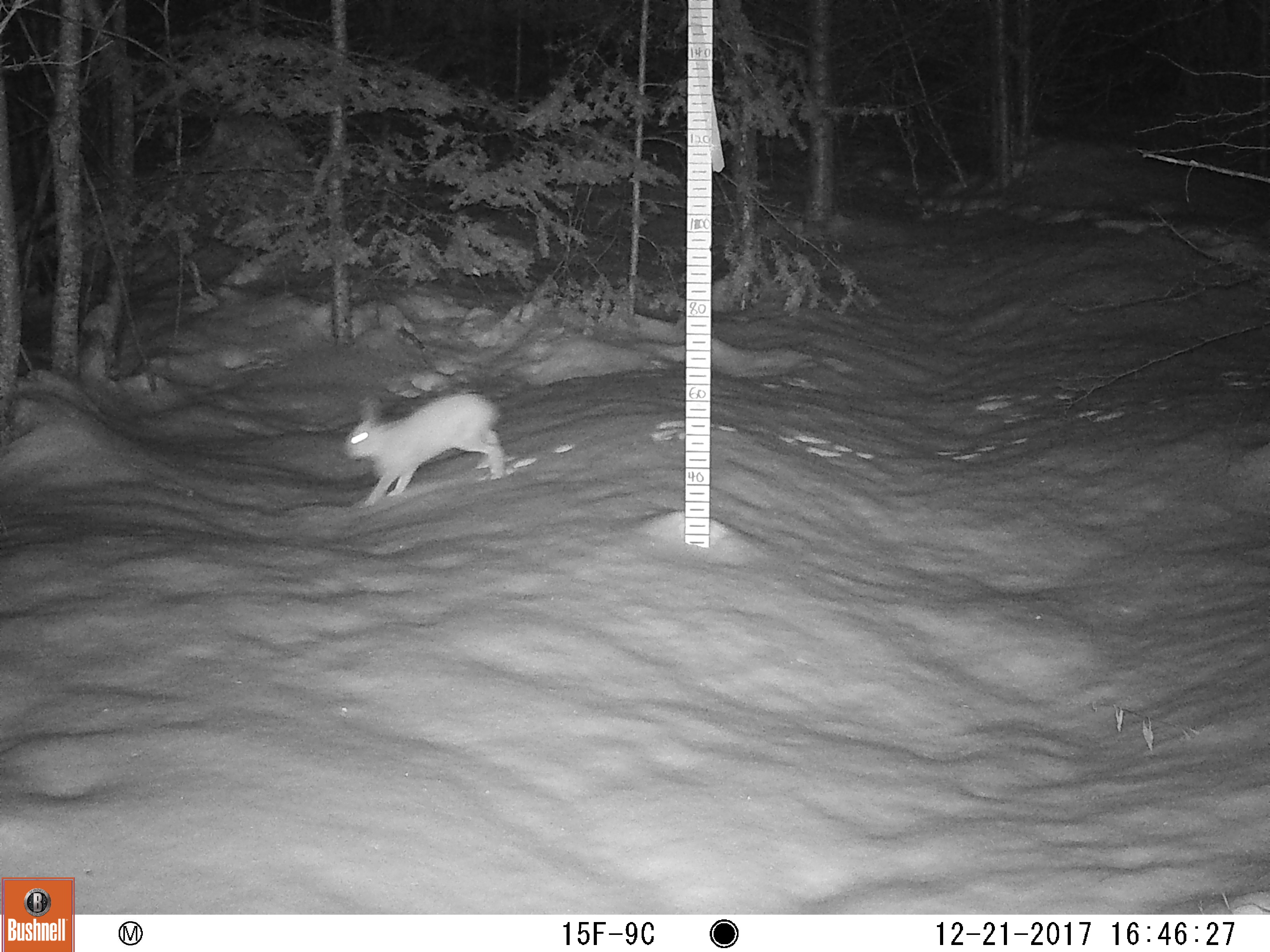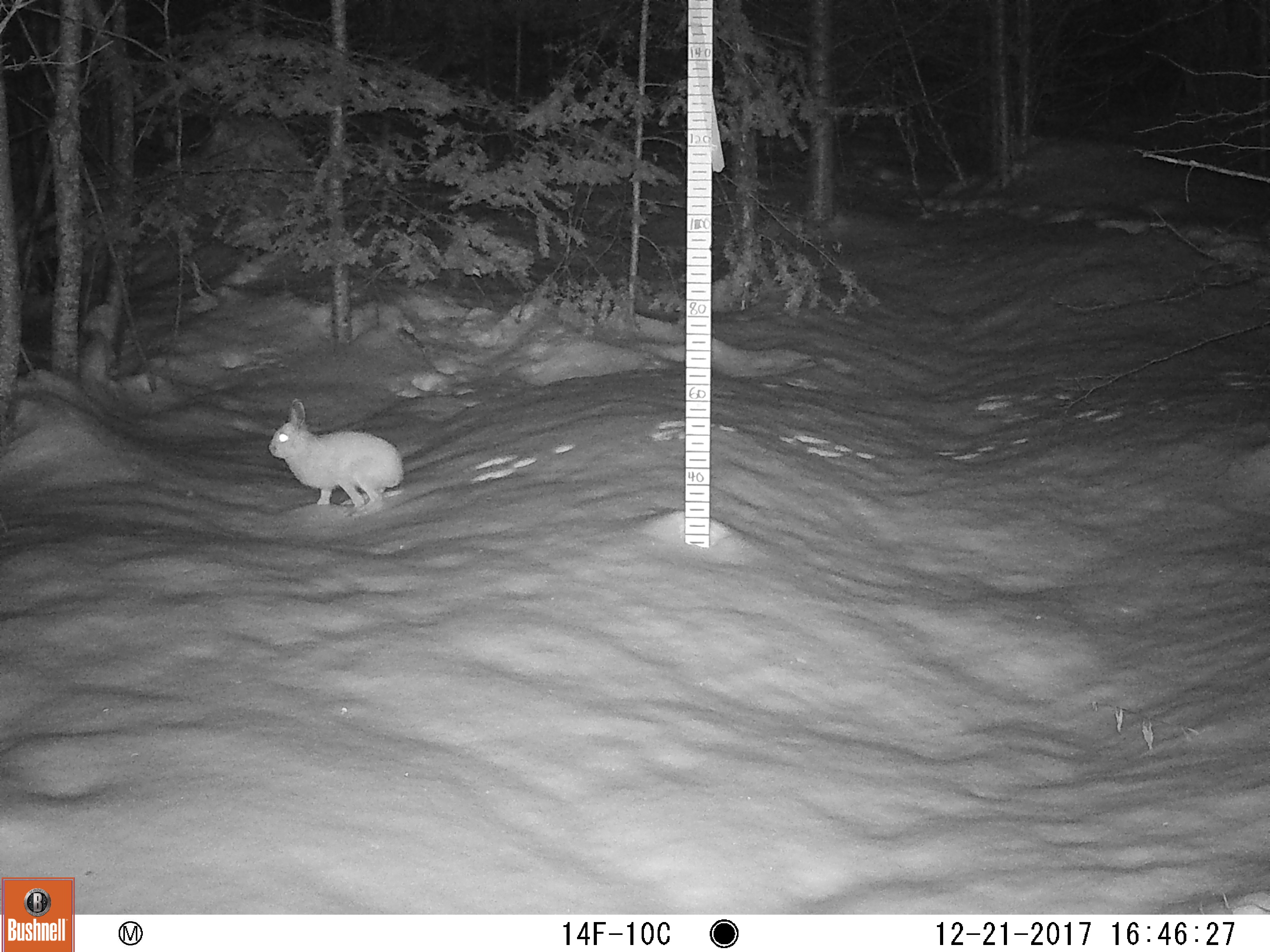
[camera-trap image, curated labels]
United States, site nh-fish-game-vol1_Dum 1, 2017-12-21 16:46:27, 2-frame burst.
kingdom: Animalia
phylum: Chordata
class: Mammalia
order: Lagomorpha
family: Leporidae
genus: Lepus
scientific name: Lepus americanus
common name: snowshoe hare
Snowshoe hare (Lepus americanus).